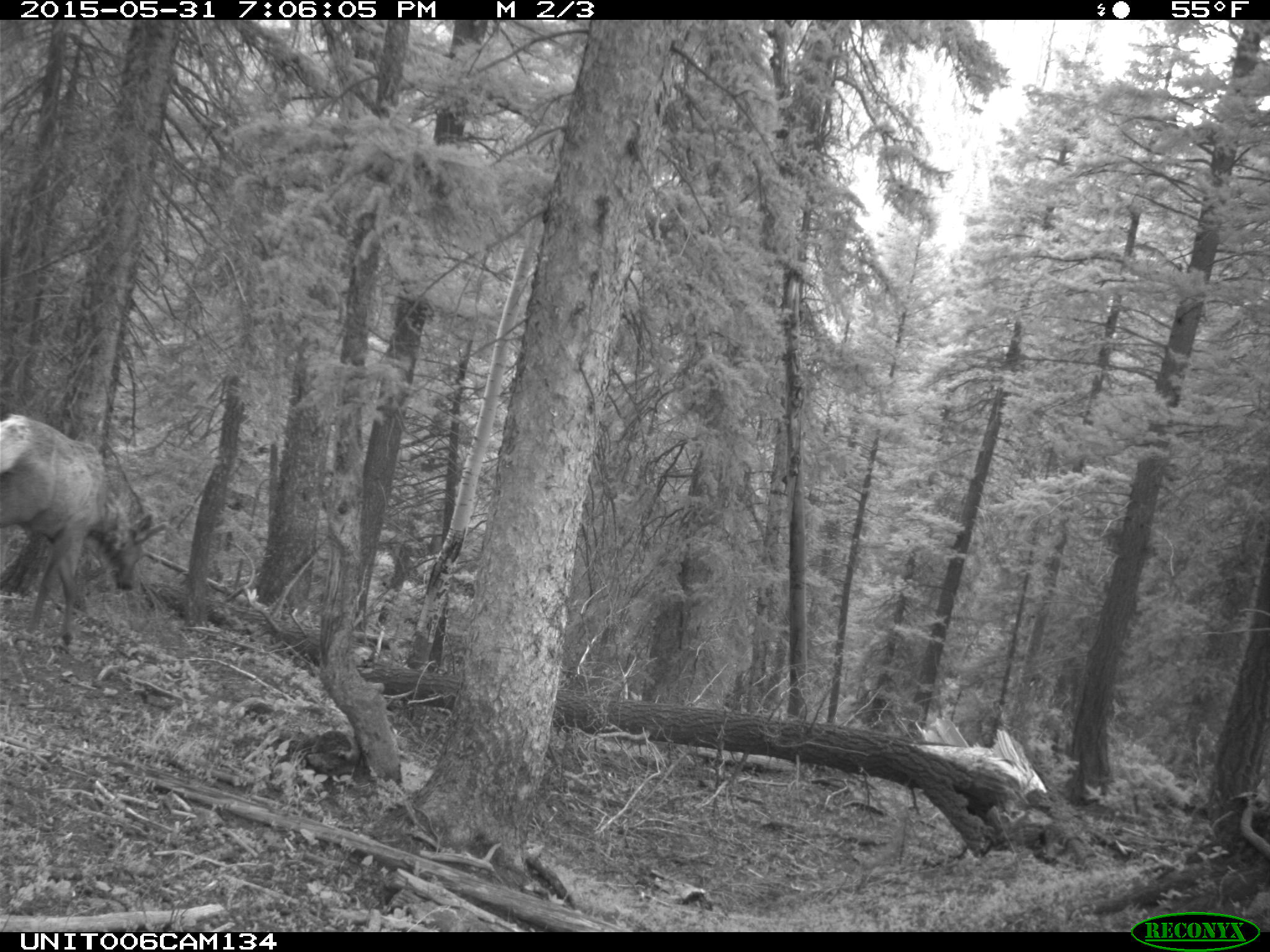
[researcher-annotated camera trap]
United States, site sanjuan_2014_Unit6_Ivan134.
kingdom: Animalia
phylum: Chordata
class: Mammalia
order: Artiodactyla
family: Cervidae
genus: Cervus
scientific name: Cervus elaphus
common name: red deer